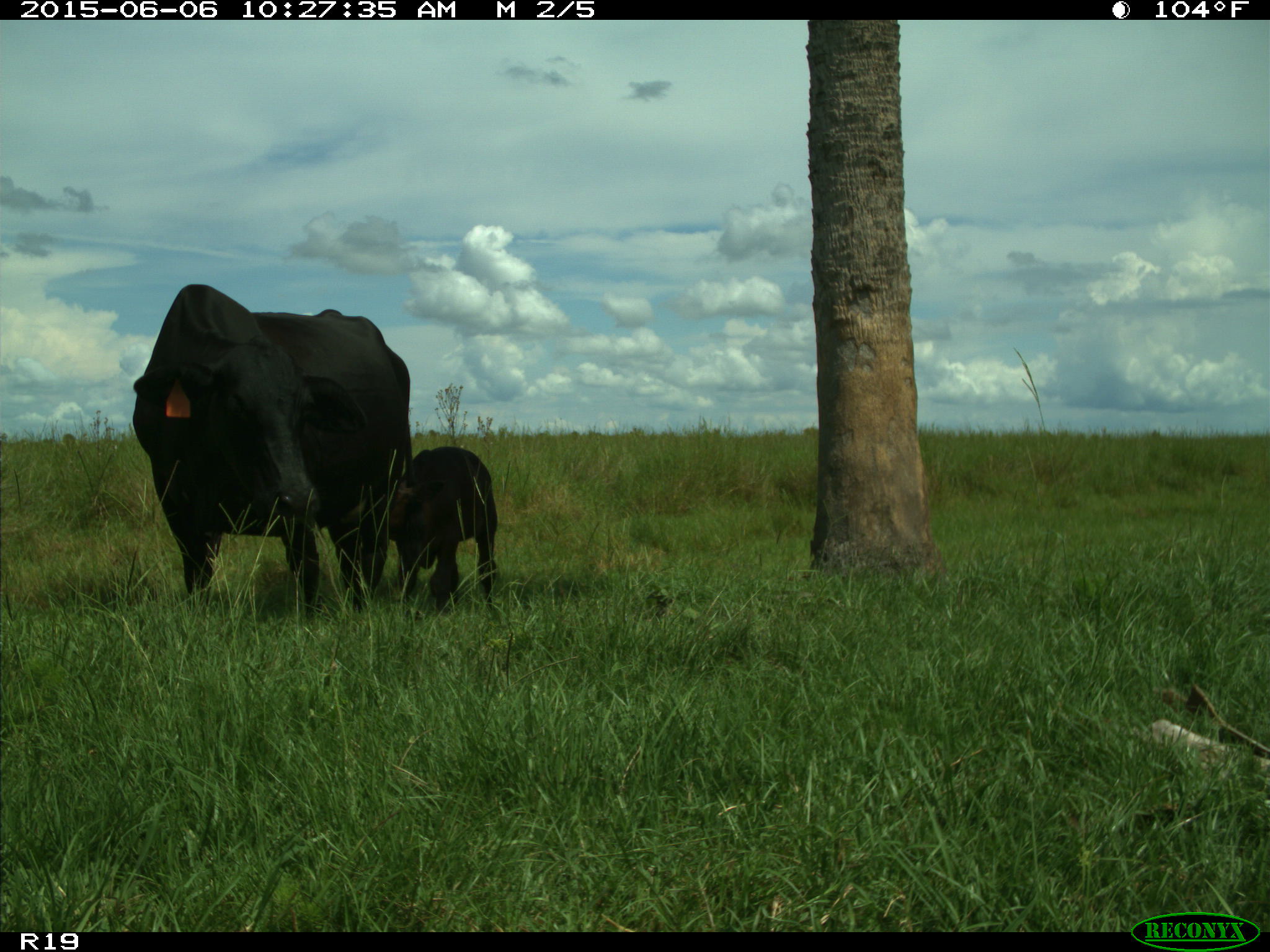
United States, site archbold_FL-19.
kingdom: Animalia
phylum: Chordata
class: Mammalia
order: Artiodactyla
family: Bovidae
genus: Bos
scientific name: Bos taurus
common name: domestic cow